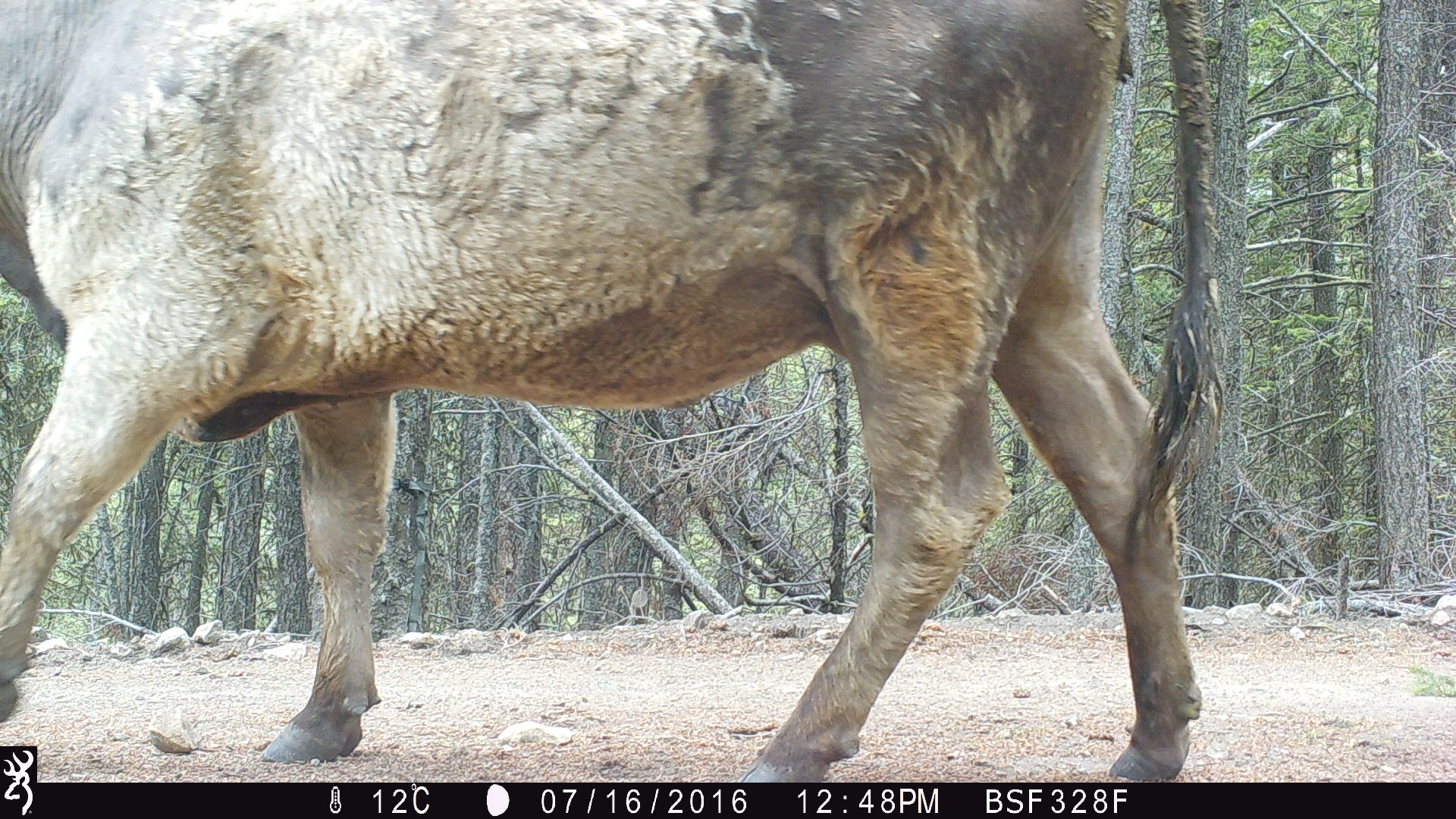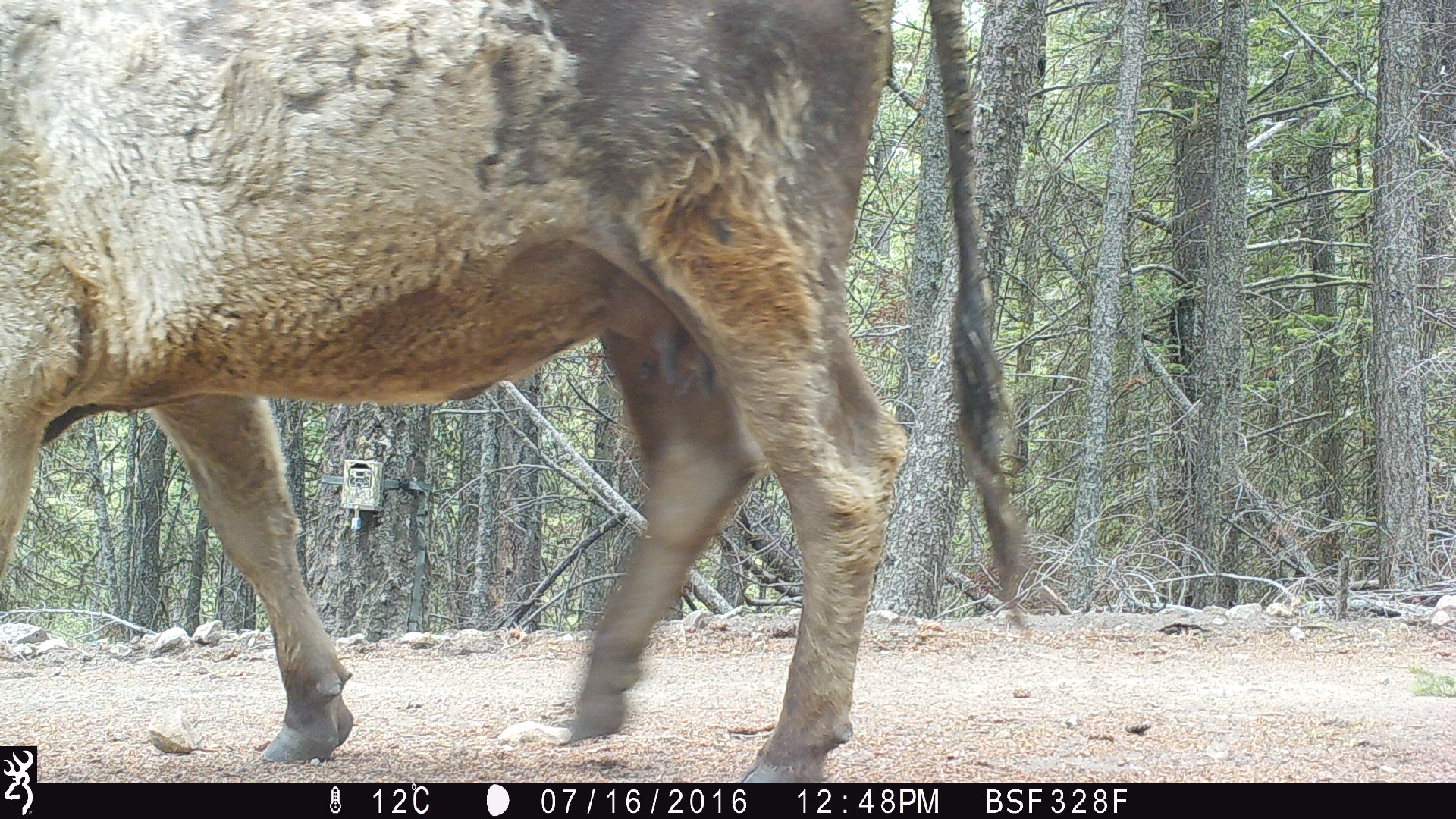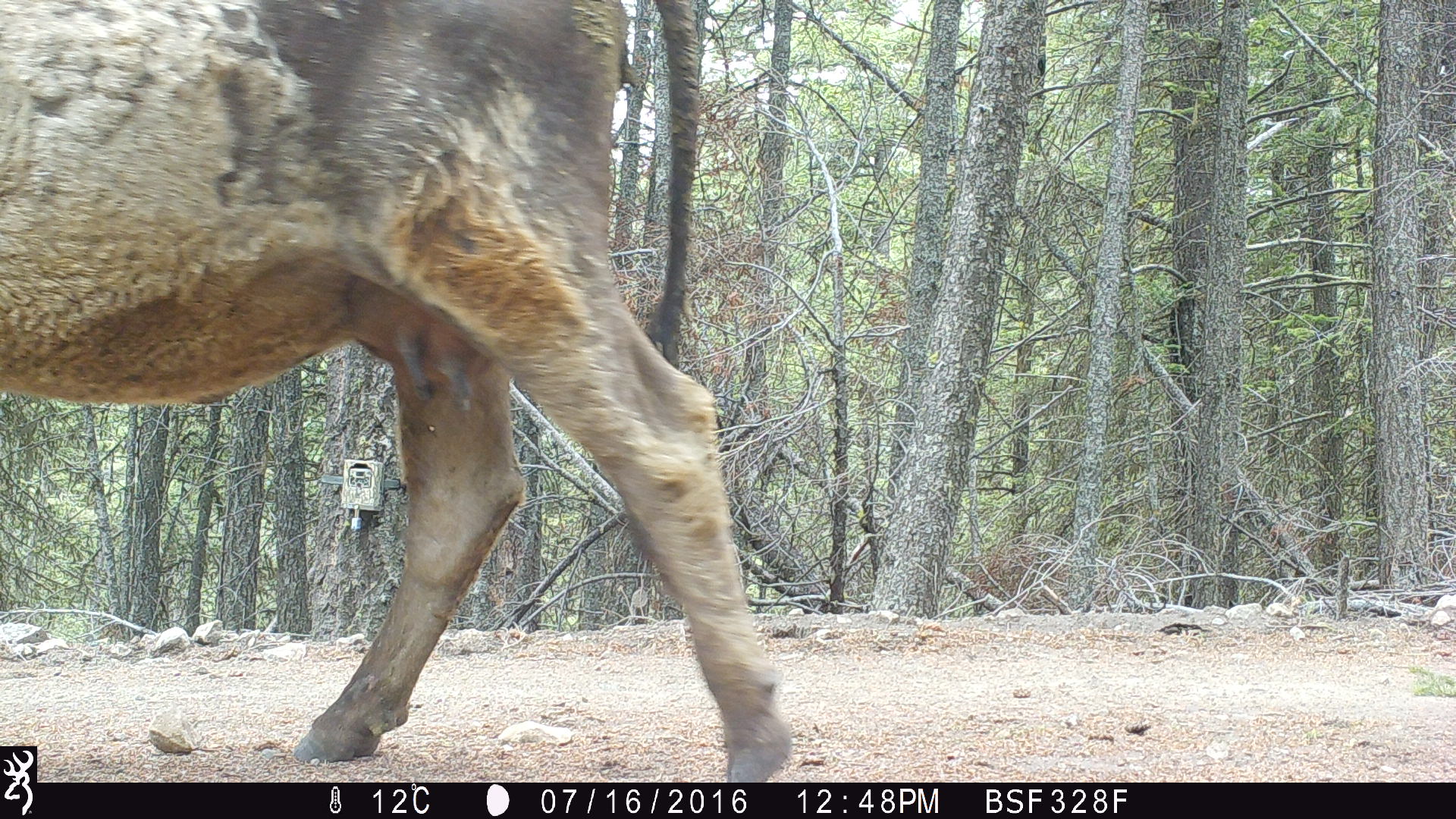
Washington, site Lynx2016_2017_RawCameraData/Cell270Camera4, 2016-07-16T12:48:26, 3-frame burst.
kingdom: Animalia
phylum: Chordata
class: Mammalia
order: Artiodactyla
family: Bovidae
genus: Bos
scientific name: Bos taurus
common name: domestic cattle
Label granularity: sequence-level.